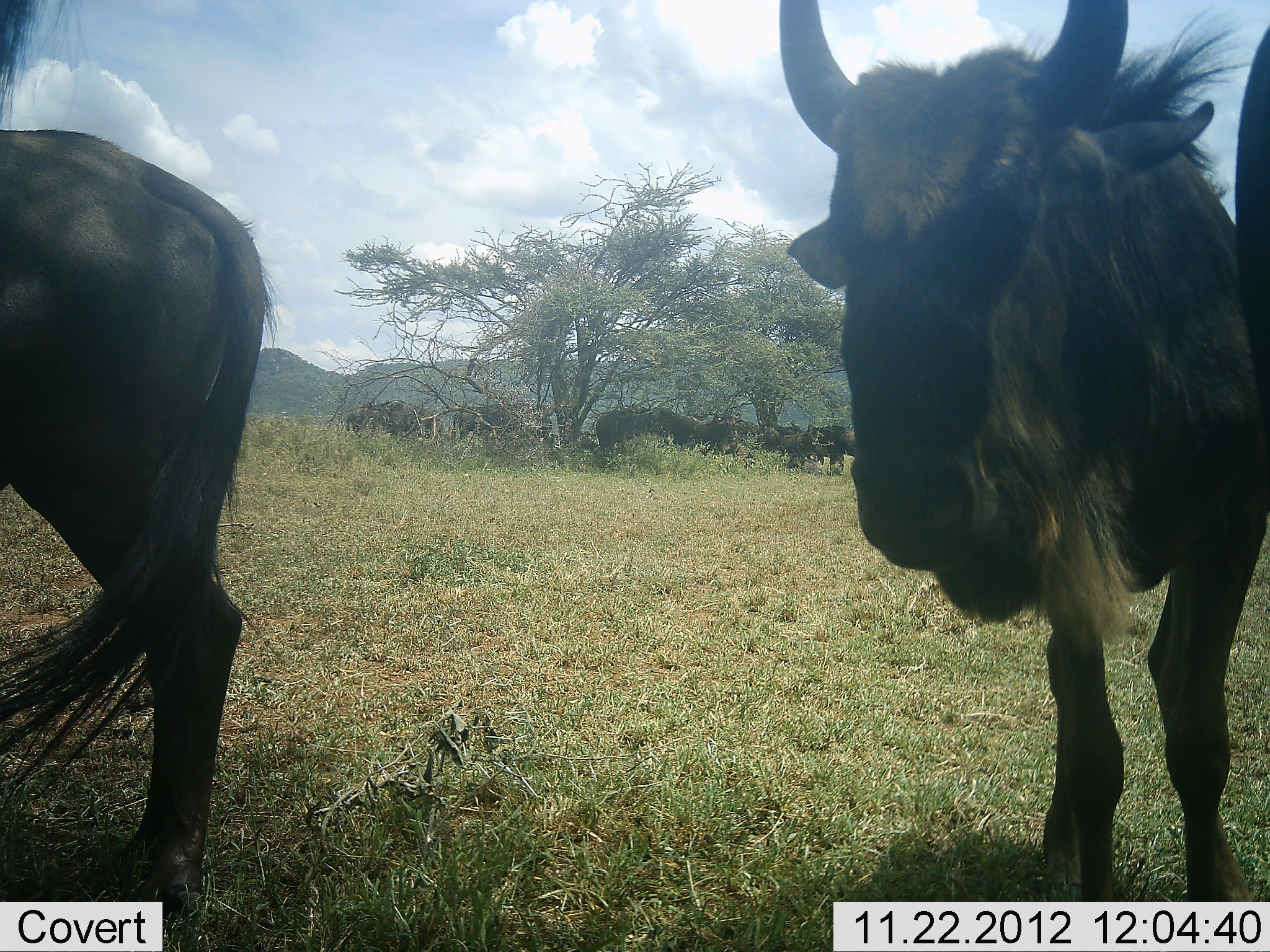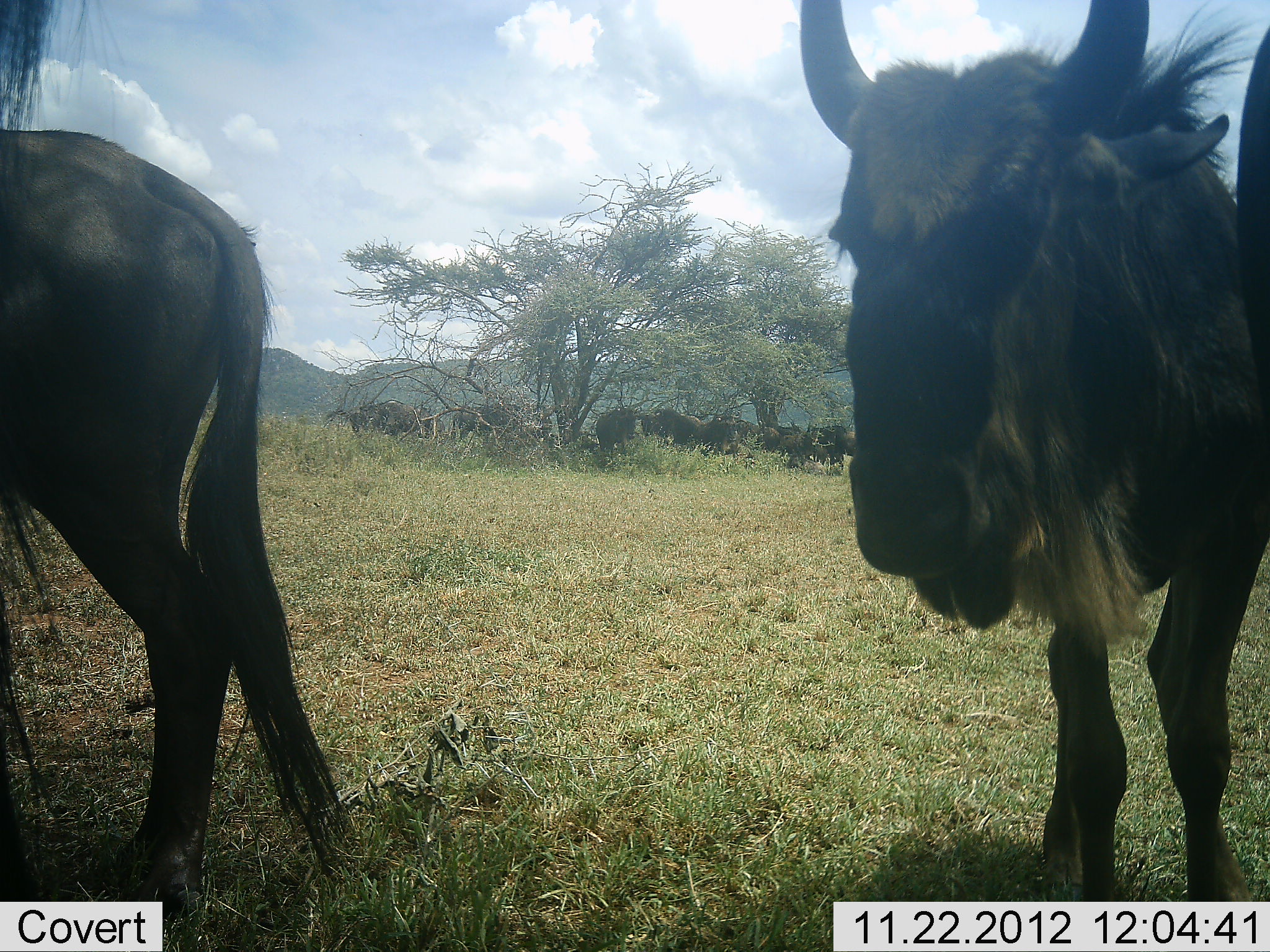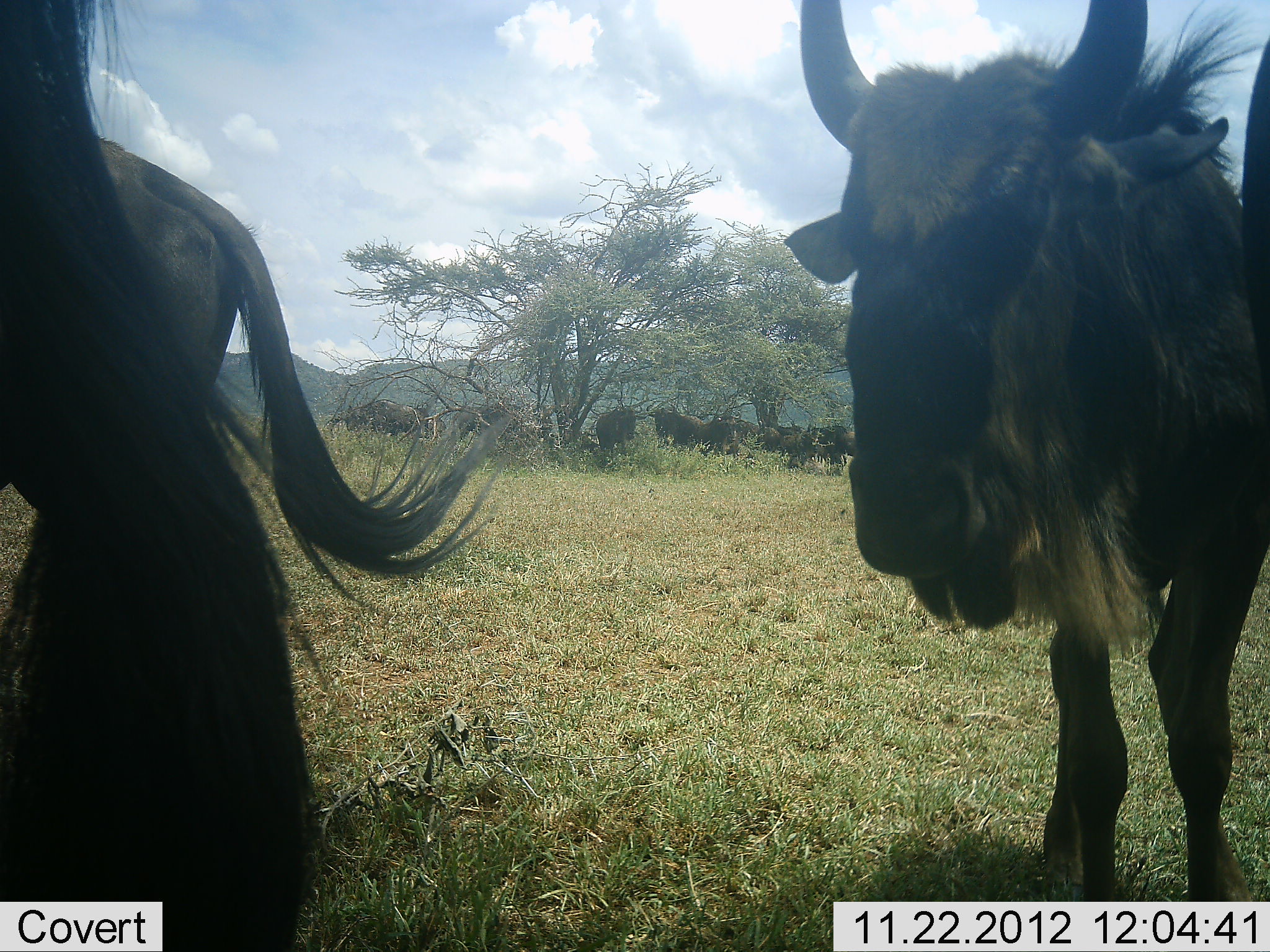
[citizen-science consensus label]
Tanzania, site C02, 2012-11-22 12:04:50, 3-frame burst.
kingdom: Animalia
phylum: Chordata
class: Mammalia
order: Artiodactyla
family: Bovidae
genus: Connochaetes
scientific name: Connochaetes taurinus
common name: blue wildebeest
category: wildebeest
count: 11-50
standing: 85%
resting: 25%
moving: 15%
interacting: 10%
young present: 0%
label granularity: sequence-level